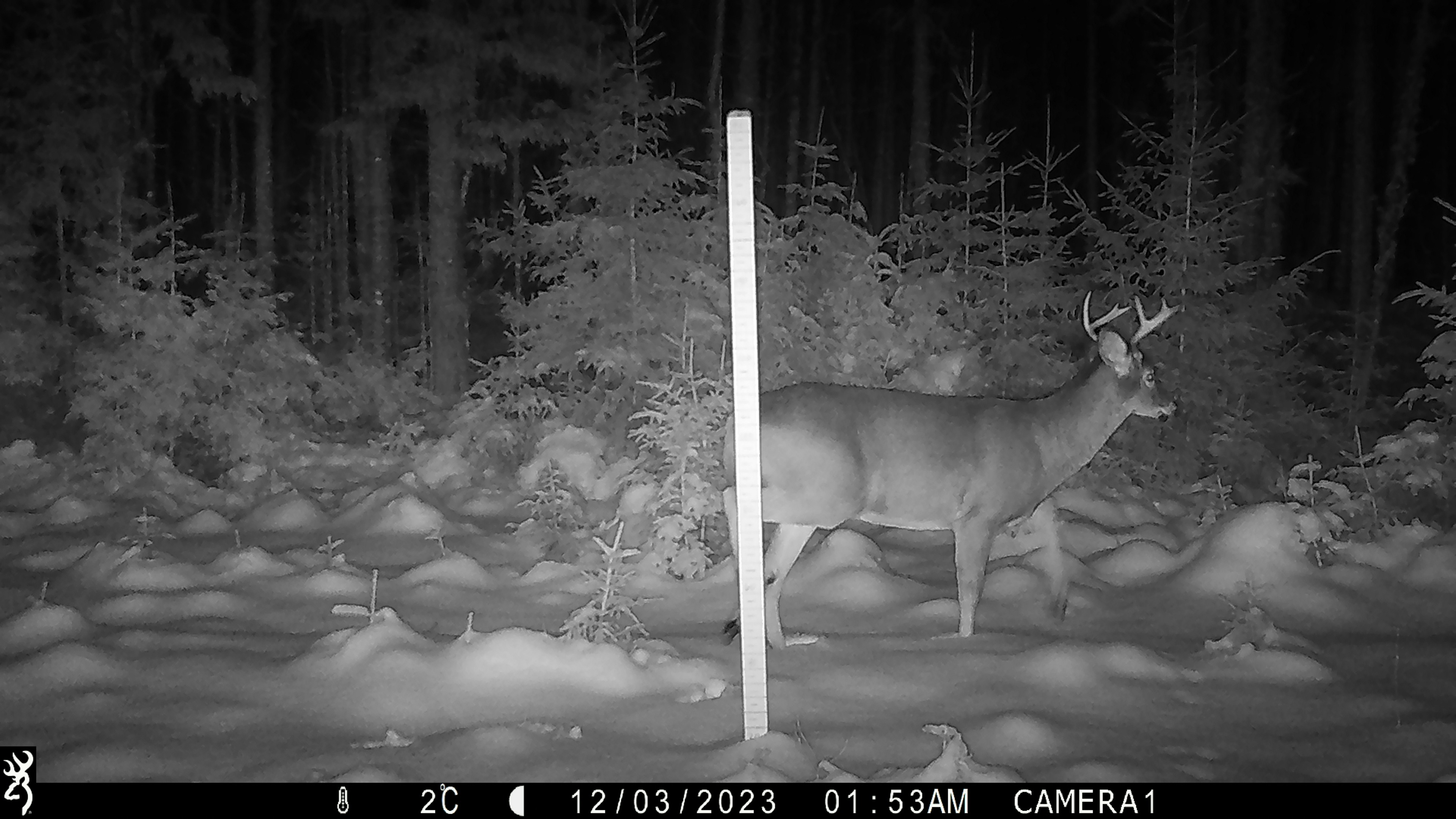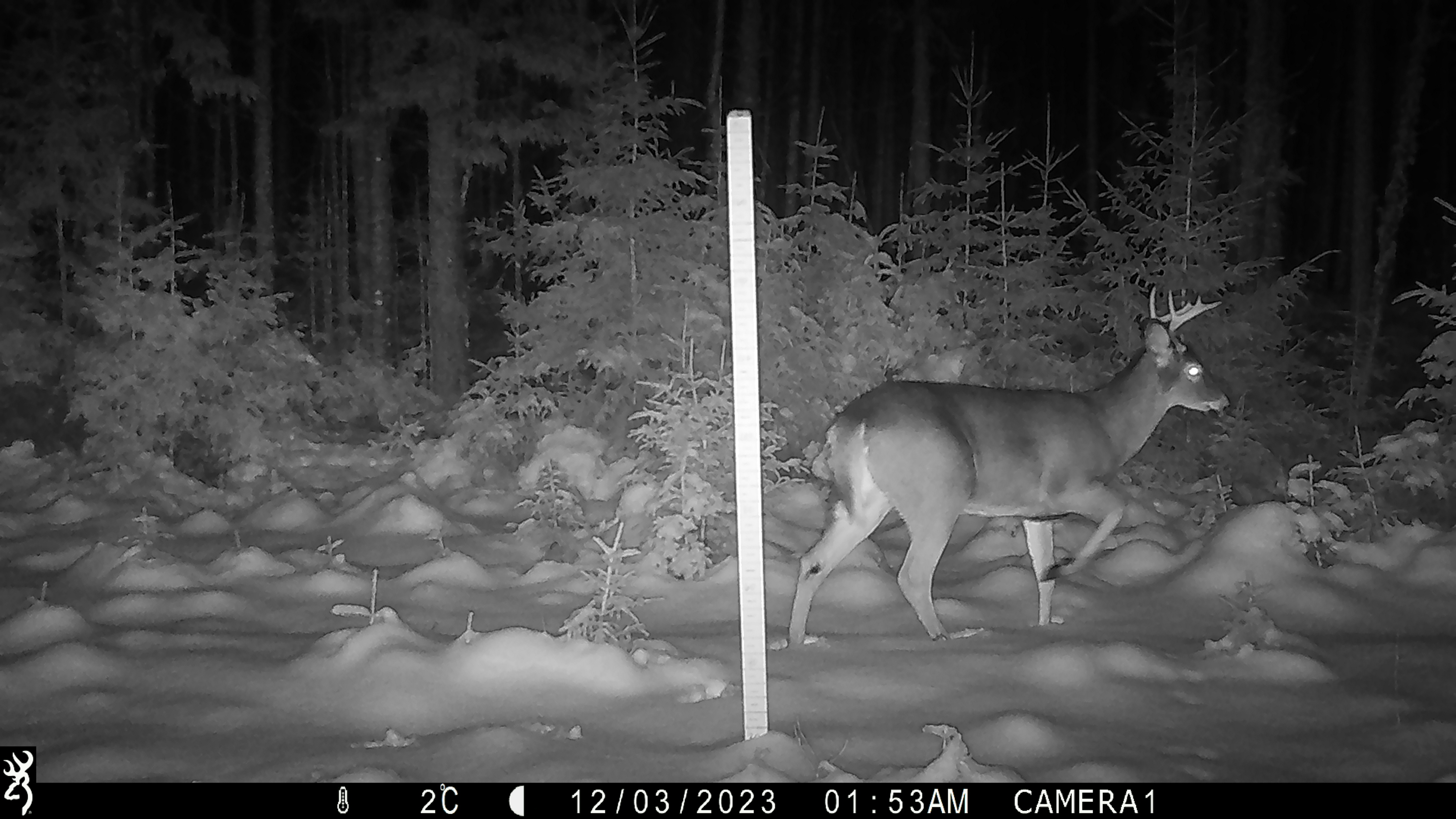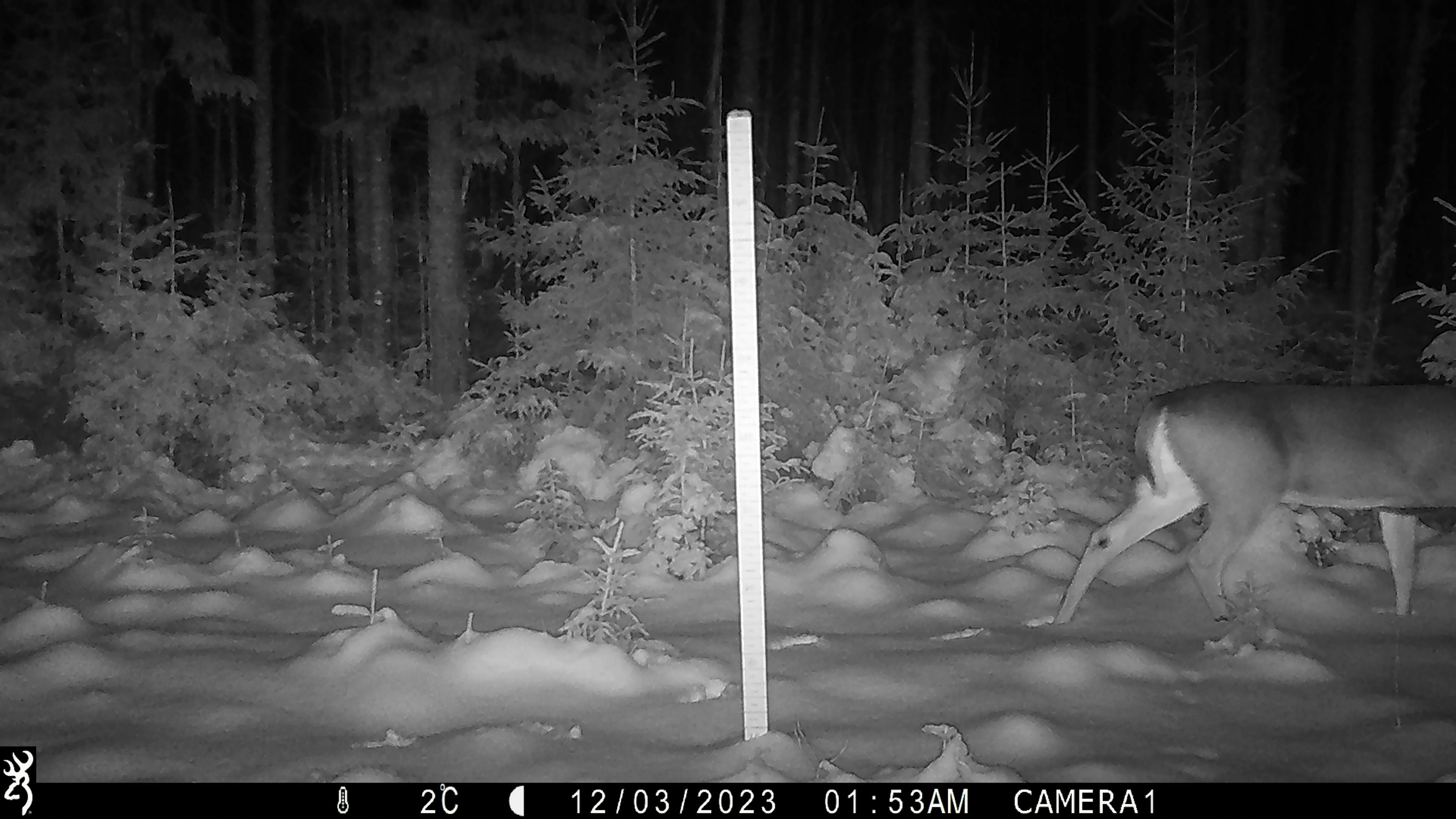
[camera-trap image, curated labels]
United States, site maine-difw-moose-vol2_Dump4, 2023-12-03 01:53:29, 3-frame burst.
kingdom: Animalia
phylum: Chordata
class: Mammalia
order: Artiodactyla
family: Cervidae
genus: Odocoileus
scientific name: Odocoileus virginianus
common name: white-tailed deer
White-tailed deer (Odocoileus virginianus).